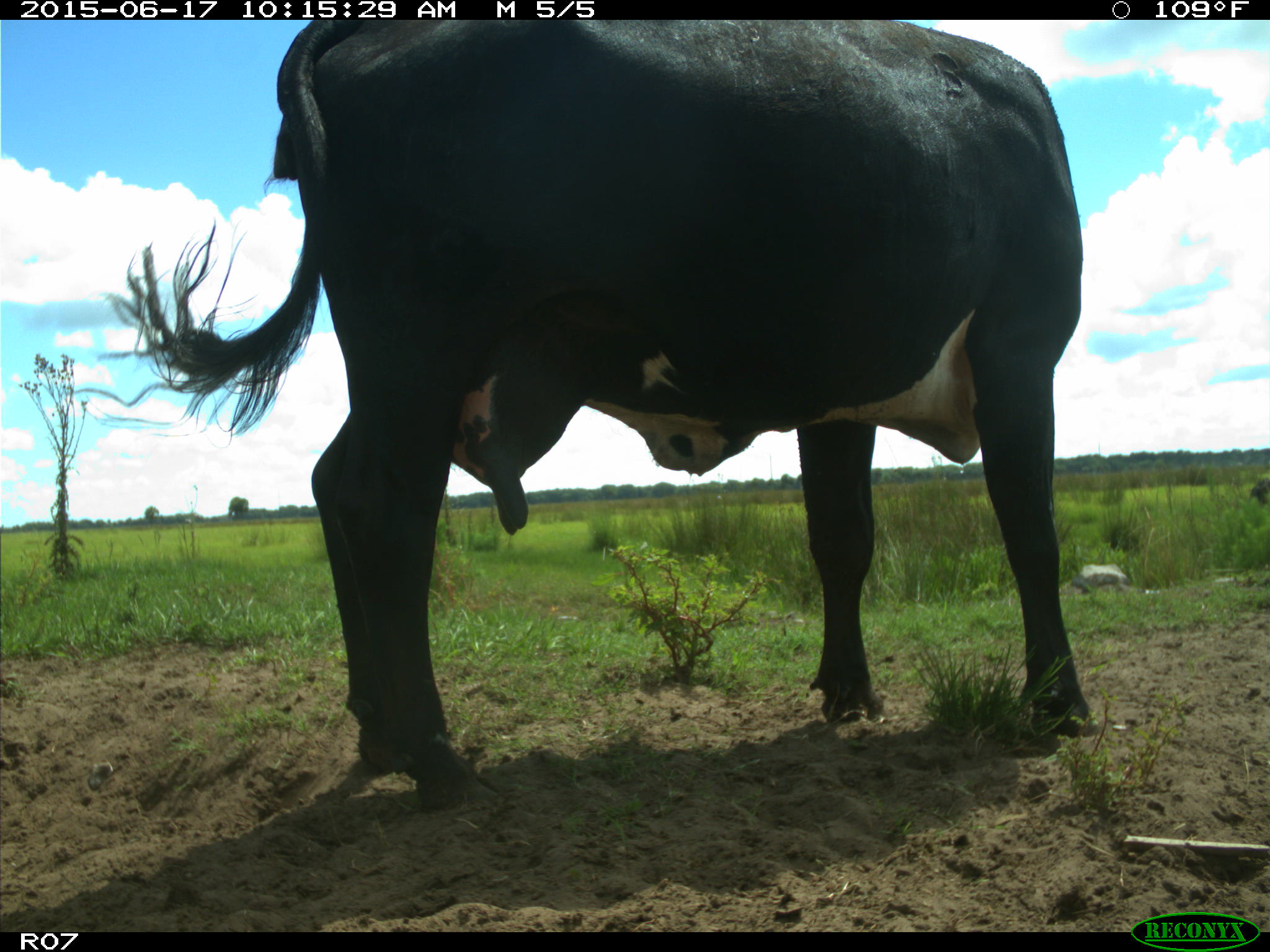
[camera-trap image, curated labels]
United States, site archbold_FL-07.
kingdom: Animalia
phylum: Chordata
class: Mammalia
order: Artiodactyla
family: Bovidae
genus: Bos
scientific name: Bos taurus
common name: domestic cow